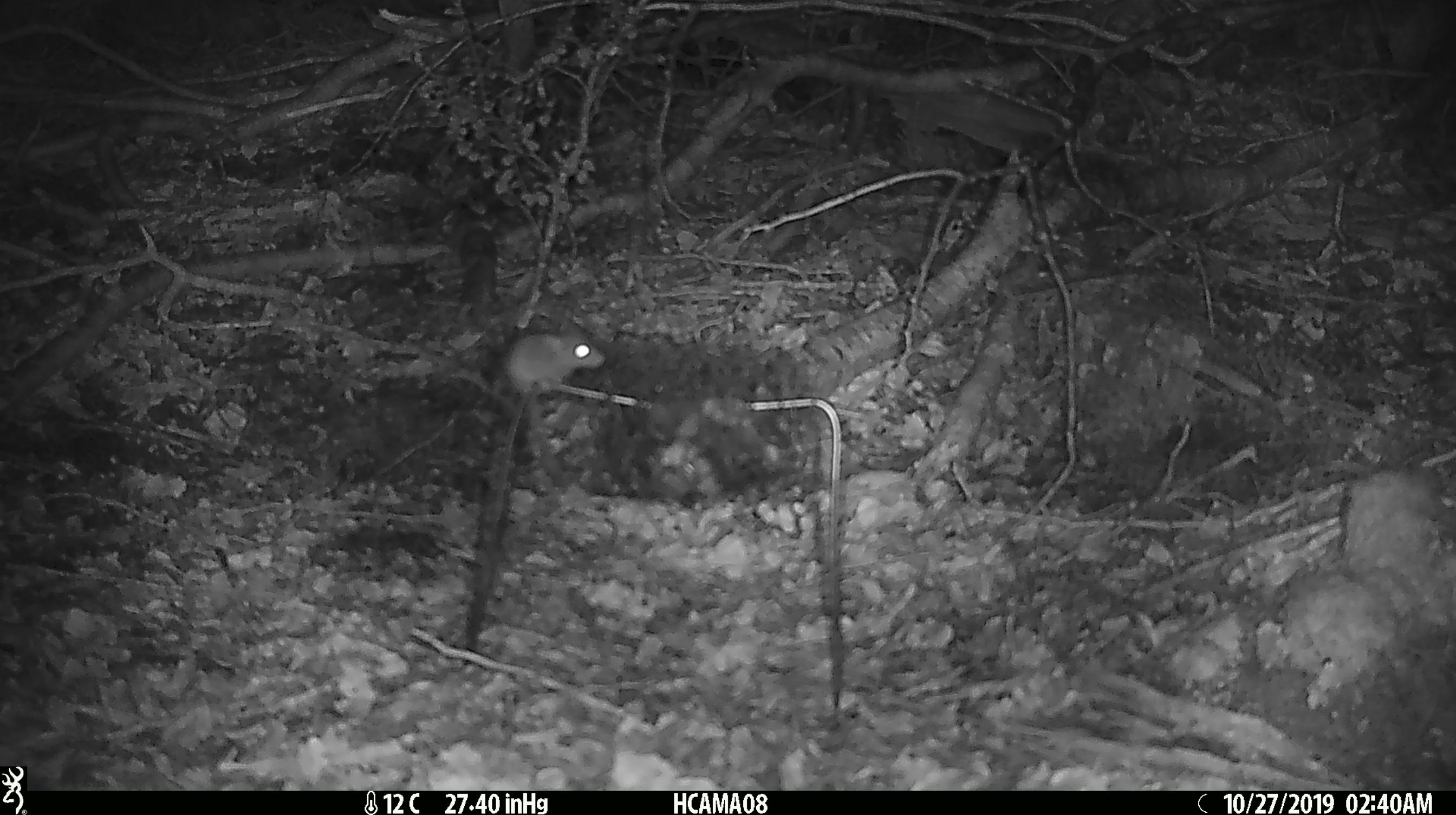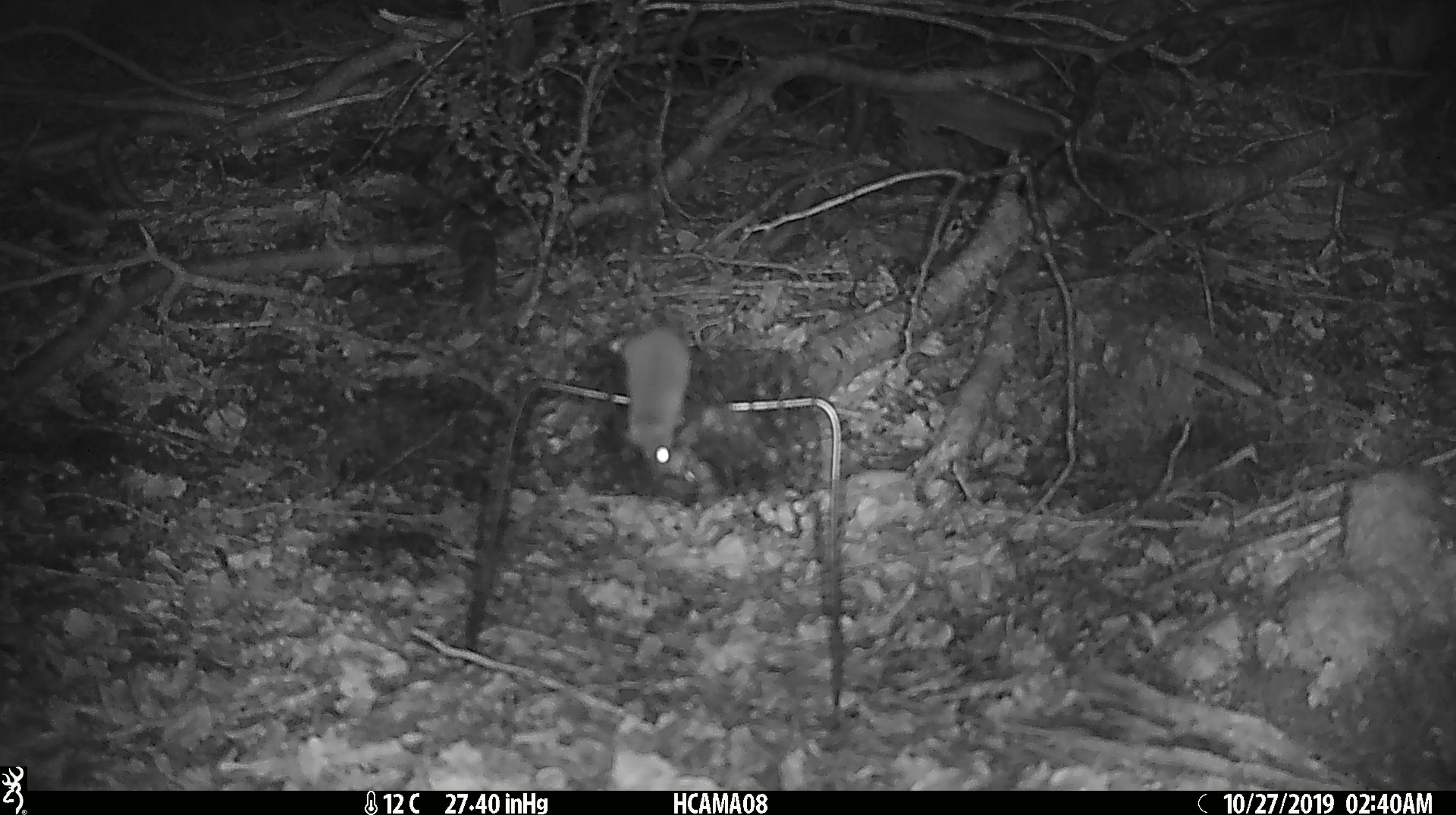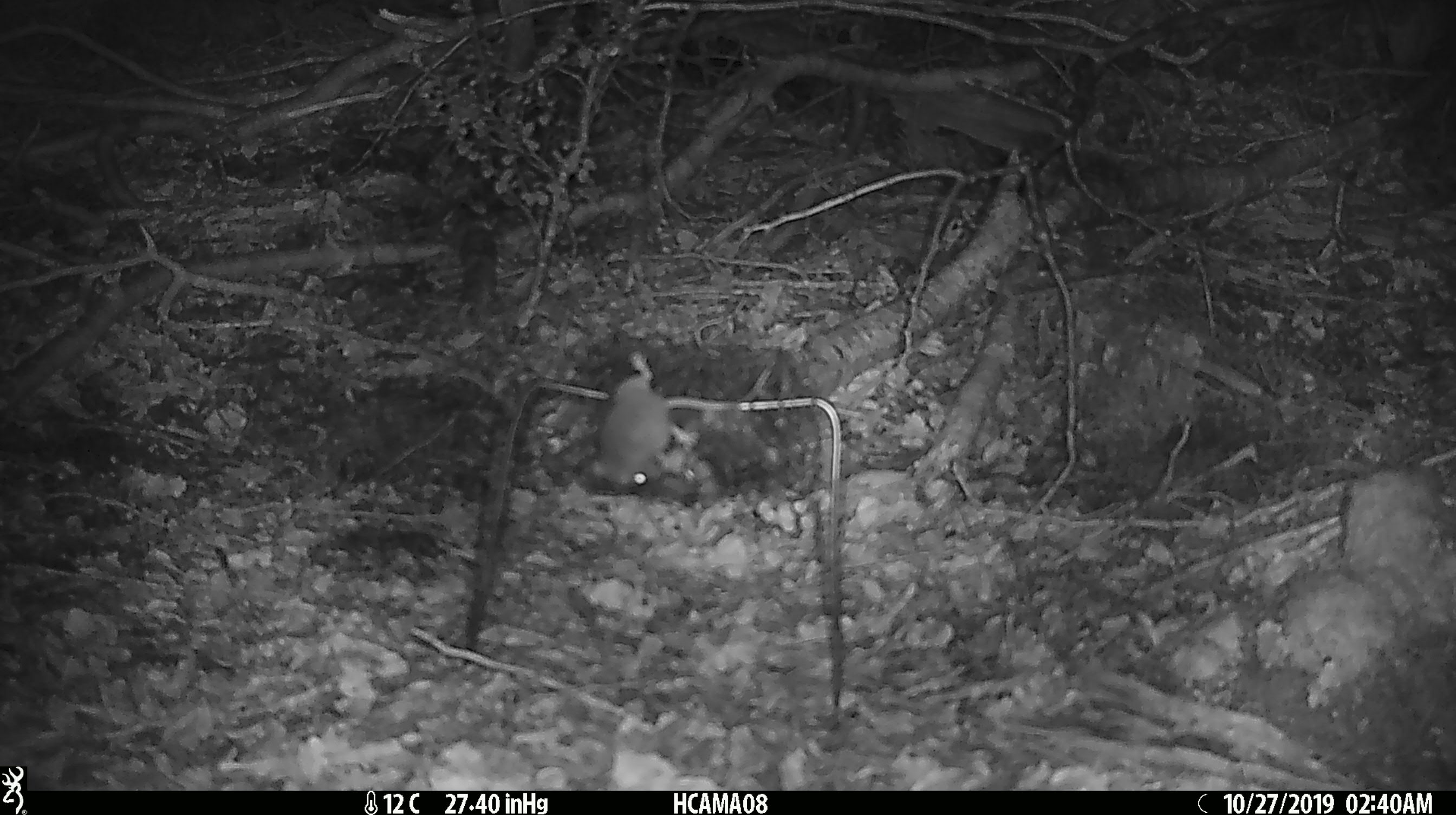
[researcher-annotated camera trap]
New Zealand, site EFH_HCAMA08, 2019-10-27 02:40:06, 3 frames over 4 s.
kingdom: Animalia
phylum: Chordata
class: Mammalia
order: Rodentia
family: Muridae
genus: Mus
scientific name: Mus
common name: mouse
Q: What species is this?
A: Mouse (Mus).